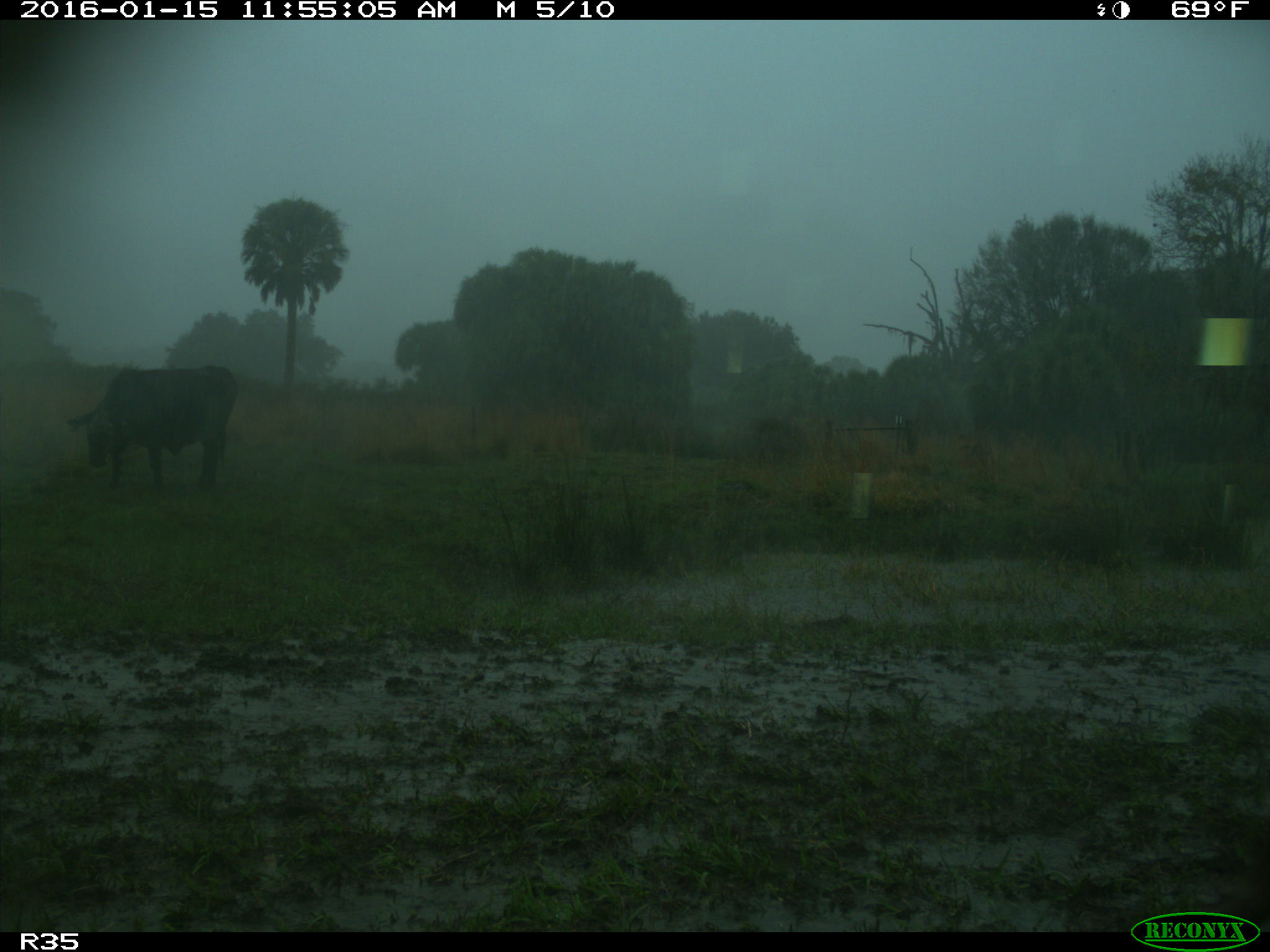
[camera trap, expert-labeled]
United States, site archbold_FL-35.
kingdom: Animalia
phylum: Chordata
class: Mammalia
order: Artiodactyla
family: Bovidae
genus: Bos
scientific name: Bos taurus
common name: domestic cow